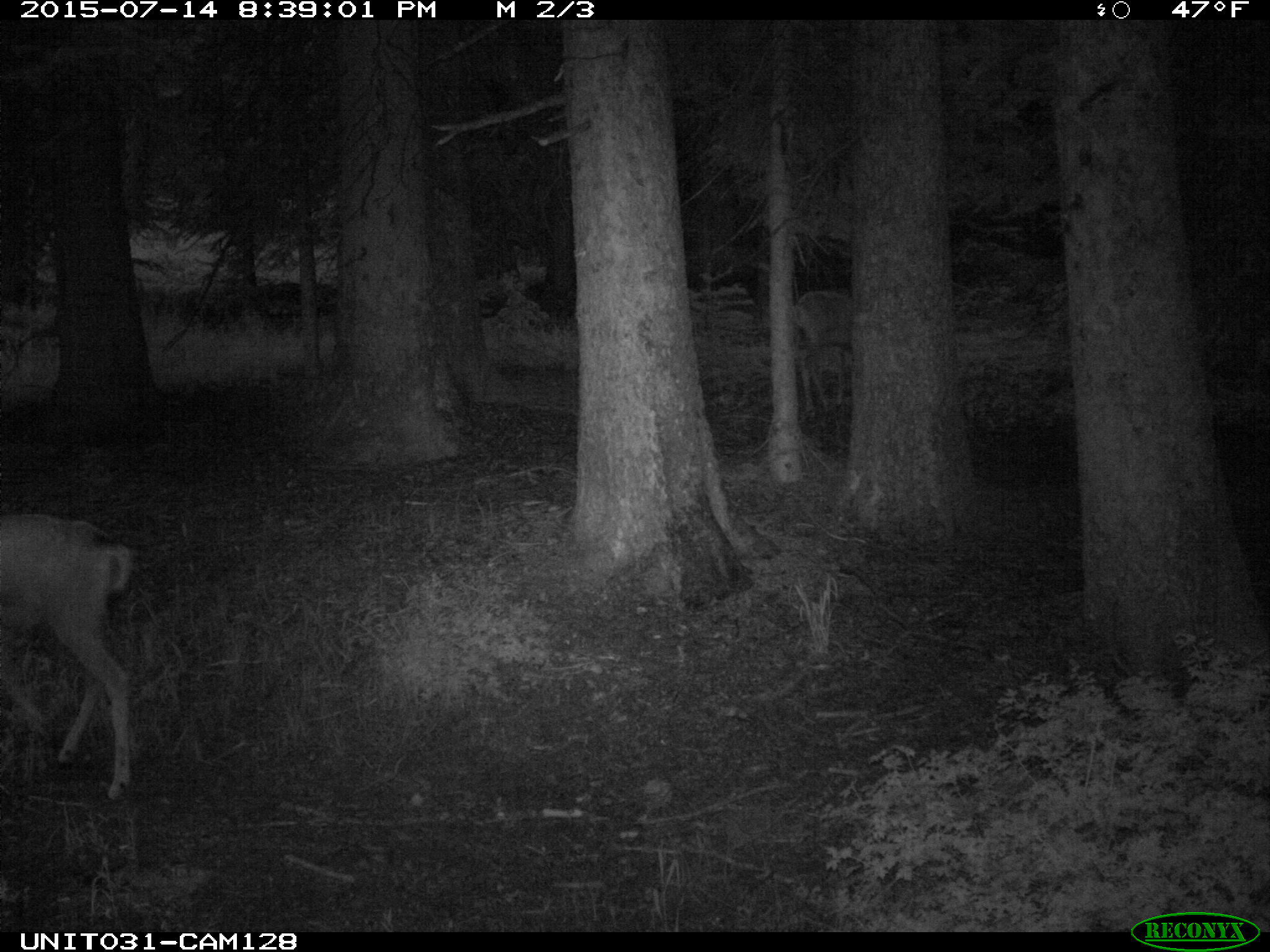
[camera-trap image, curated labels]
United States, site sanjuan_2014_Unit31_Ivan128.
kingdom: Animalia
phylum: Chordata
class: Mammalia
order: Artiodactyla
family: Cervidae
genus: Odocoileus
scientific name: Odocoileus hemionus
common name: mule deer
Odocoileus hemionus (mule deer).